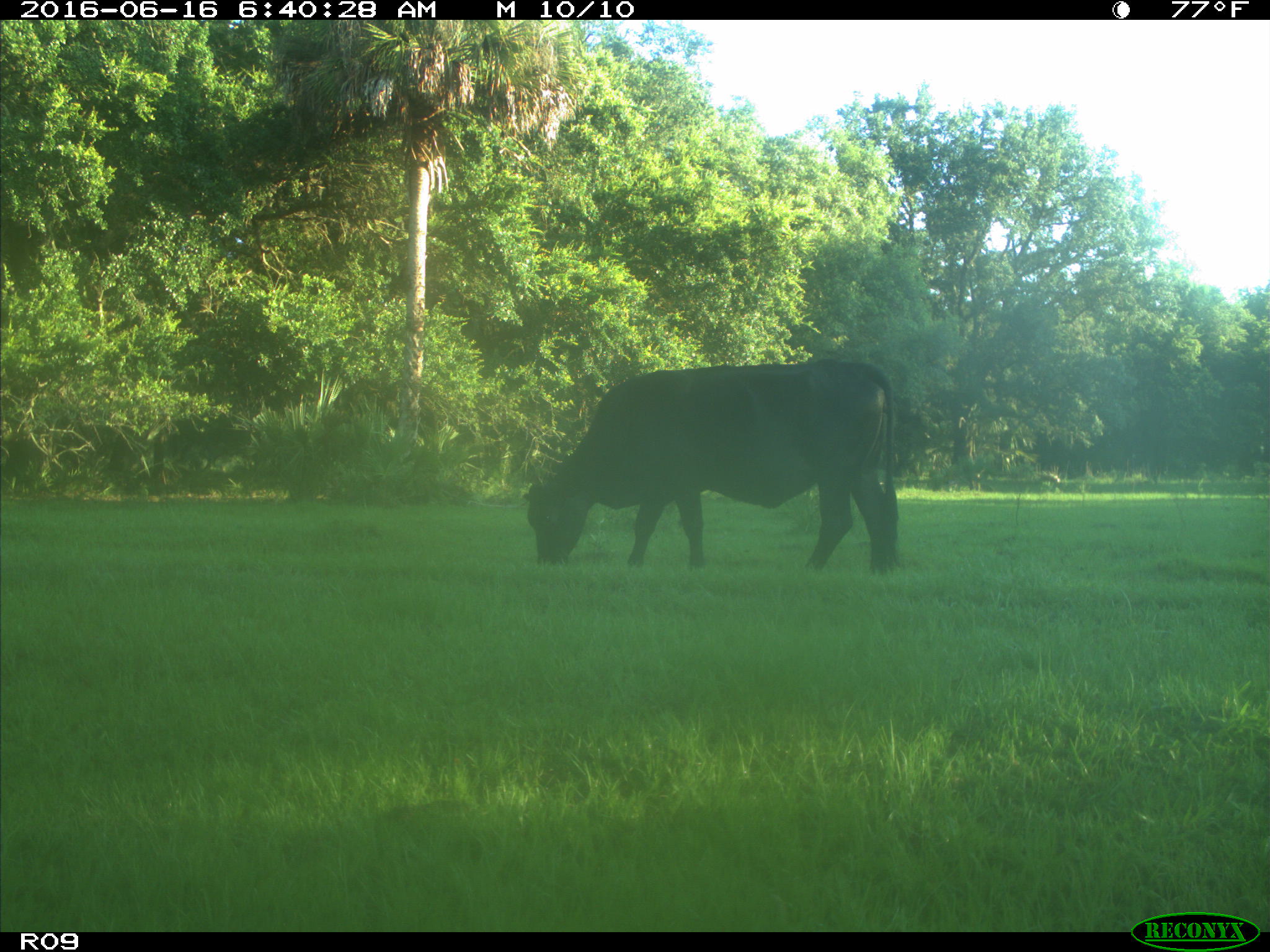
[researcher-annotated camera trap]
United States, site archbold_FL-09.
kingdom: Animalia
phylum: Chordata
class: Mammalia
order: Artiodactyla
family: Bovidae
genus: Bos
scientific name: Bos taurus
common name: domestic cow